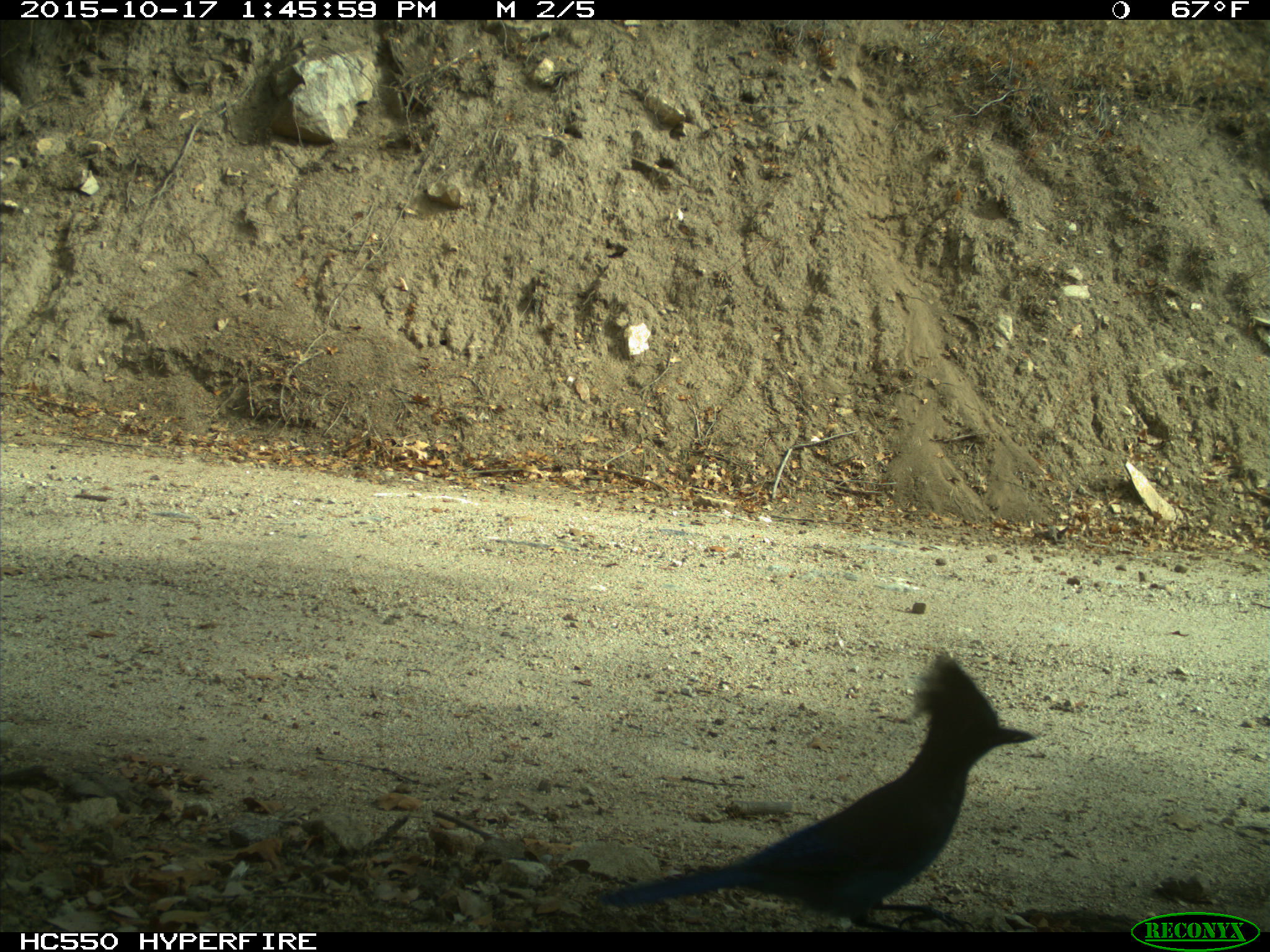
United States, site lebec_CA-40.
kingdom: Animalia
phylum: Chordata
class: Aves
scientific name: Aves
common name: birds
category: unidentified bird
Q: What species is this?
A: Unidentified bird (birds) (Aves).